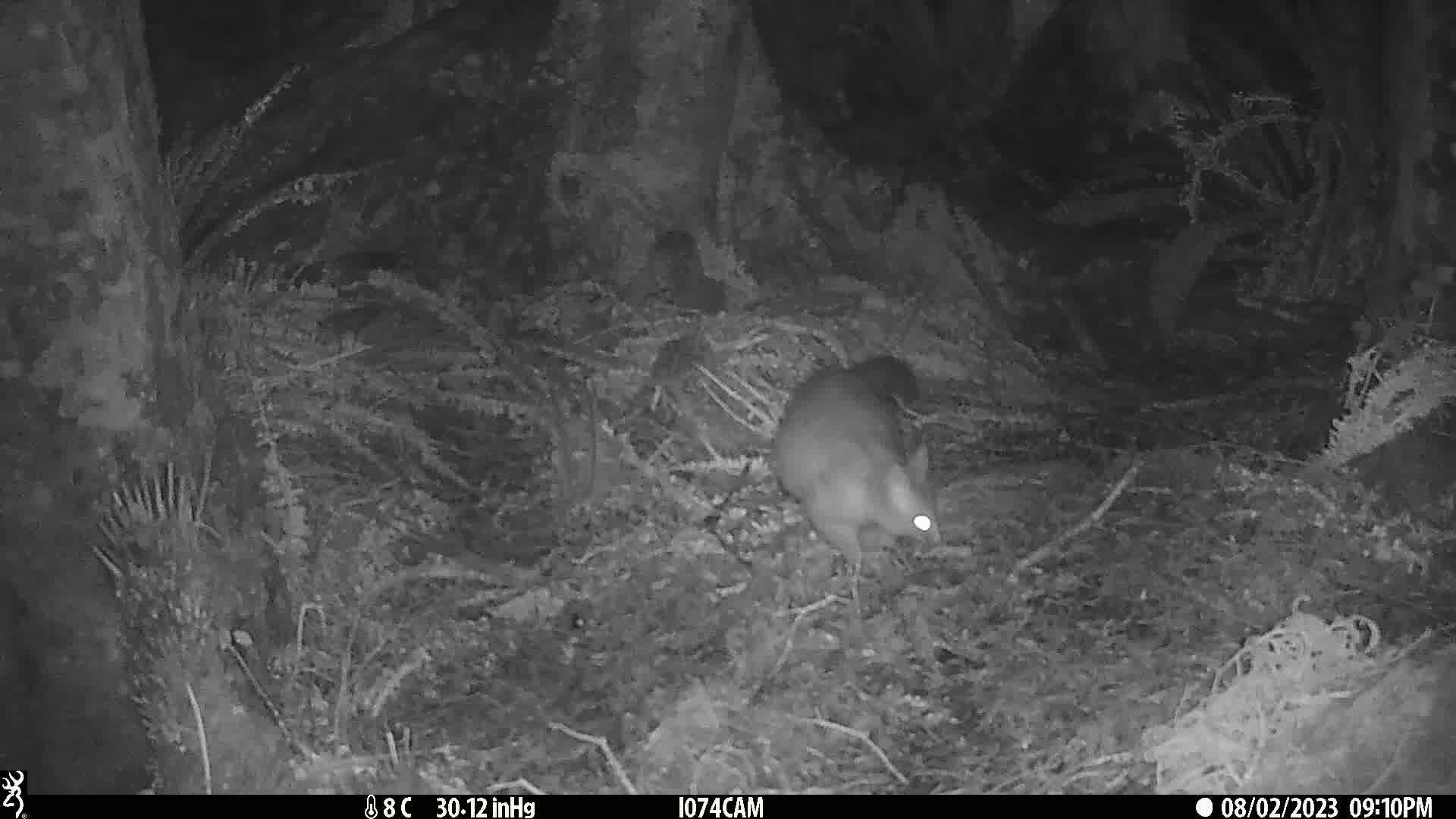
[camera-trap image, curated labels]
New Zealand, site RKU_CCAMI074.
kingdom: Animalia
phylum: Chordata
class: Mammalia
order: Diprotodontia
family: Phalangeridae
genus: Trichosurus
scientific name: Trichosurus vulpecula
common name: common brushtail possum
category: possum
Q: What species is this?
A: Possum (common brushtail possum) (Trichosurus vulpecula).